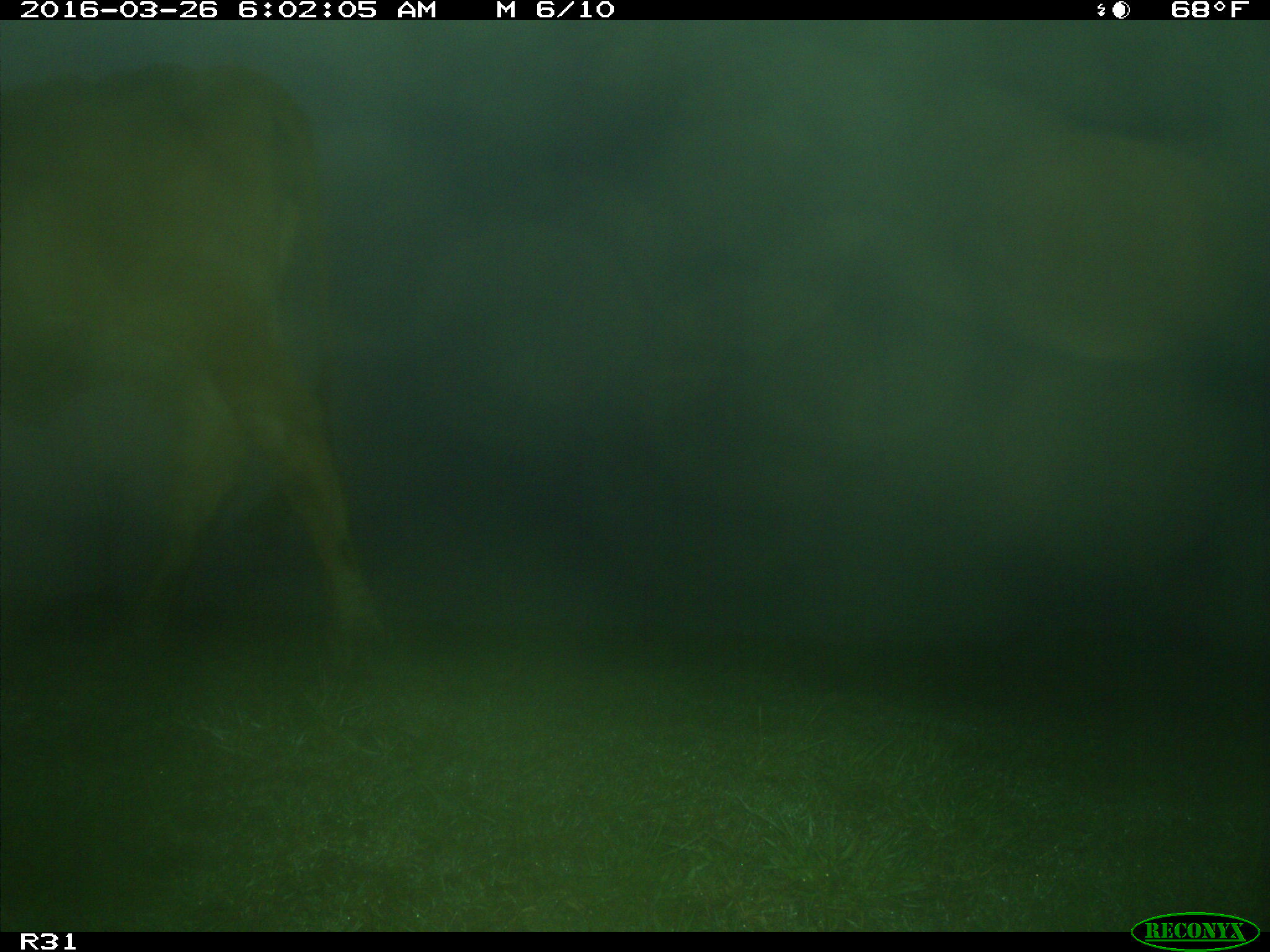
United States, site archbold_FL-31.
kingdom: Animalia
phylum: Chordata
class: Mammalia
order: Artiodactyla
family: Bovidae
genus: Bos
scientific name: Bos taurus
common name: domestic cow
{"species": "Bos taurus (domestic cow)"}